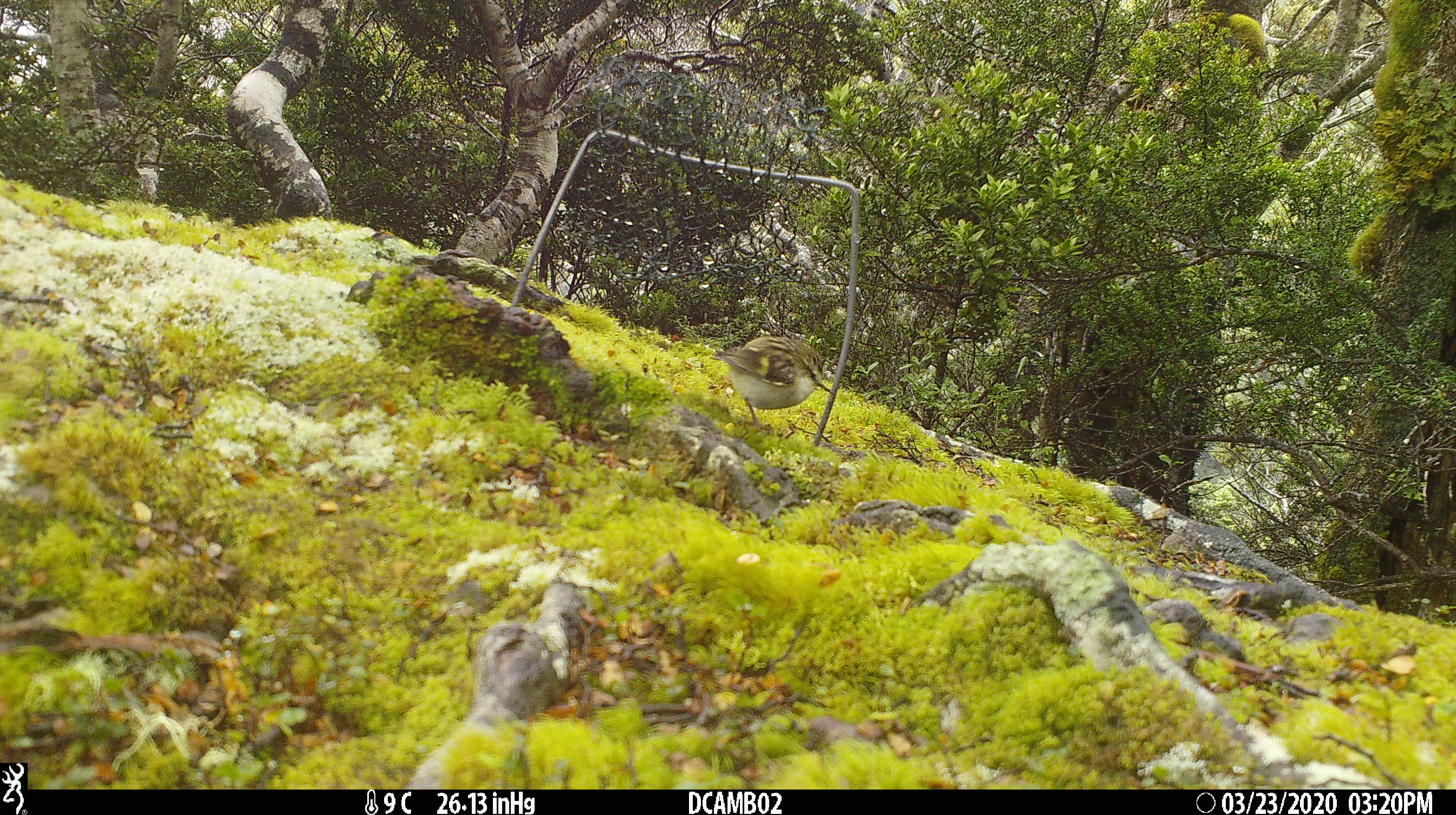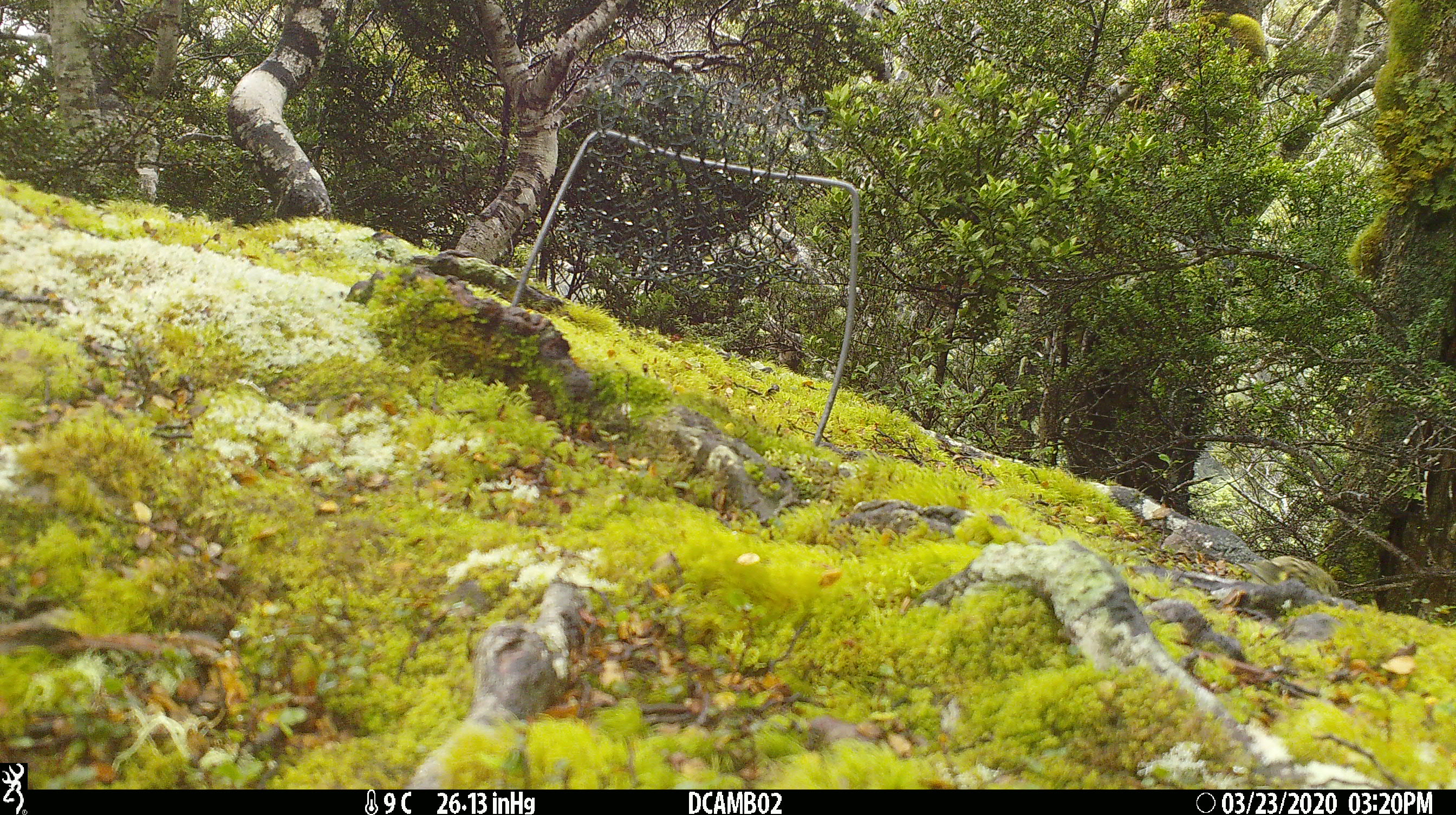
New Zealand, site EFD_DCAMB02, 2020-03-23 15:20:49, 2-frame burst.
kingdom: Animalia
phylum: Chordata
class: Aves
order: Passeriformes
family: Acanthisittidae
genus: Acanthisitta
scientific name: Acanthisitta chloris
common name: rifleman